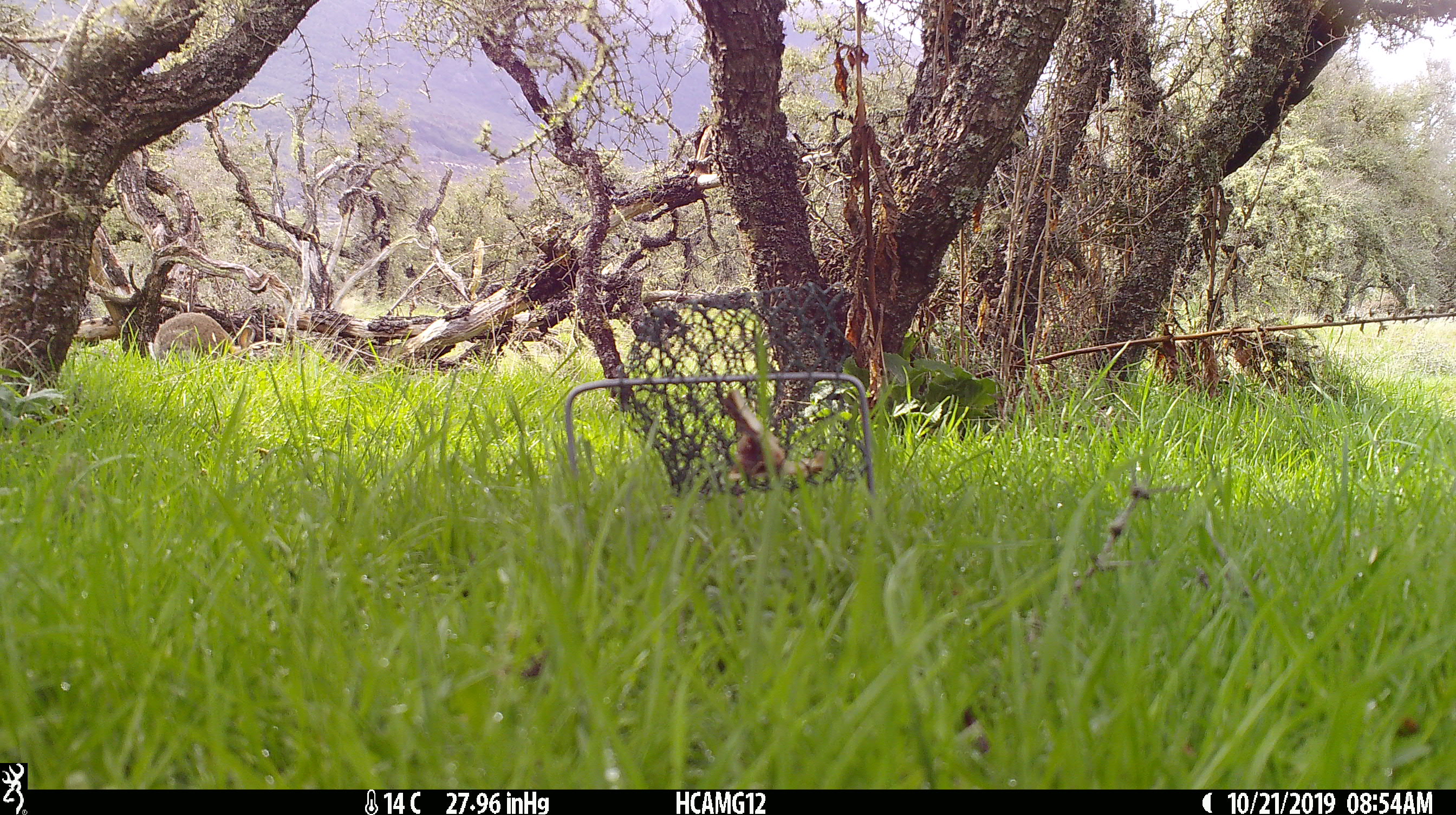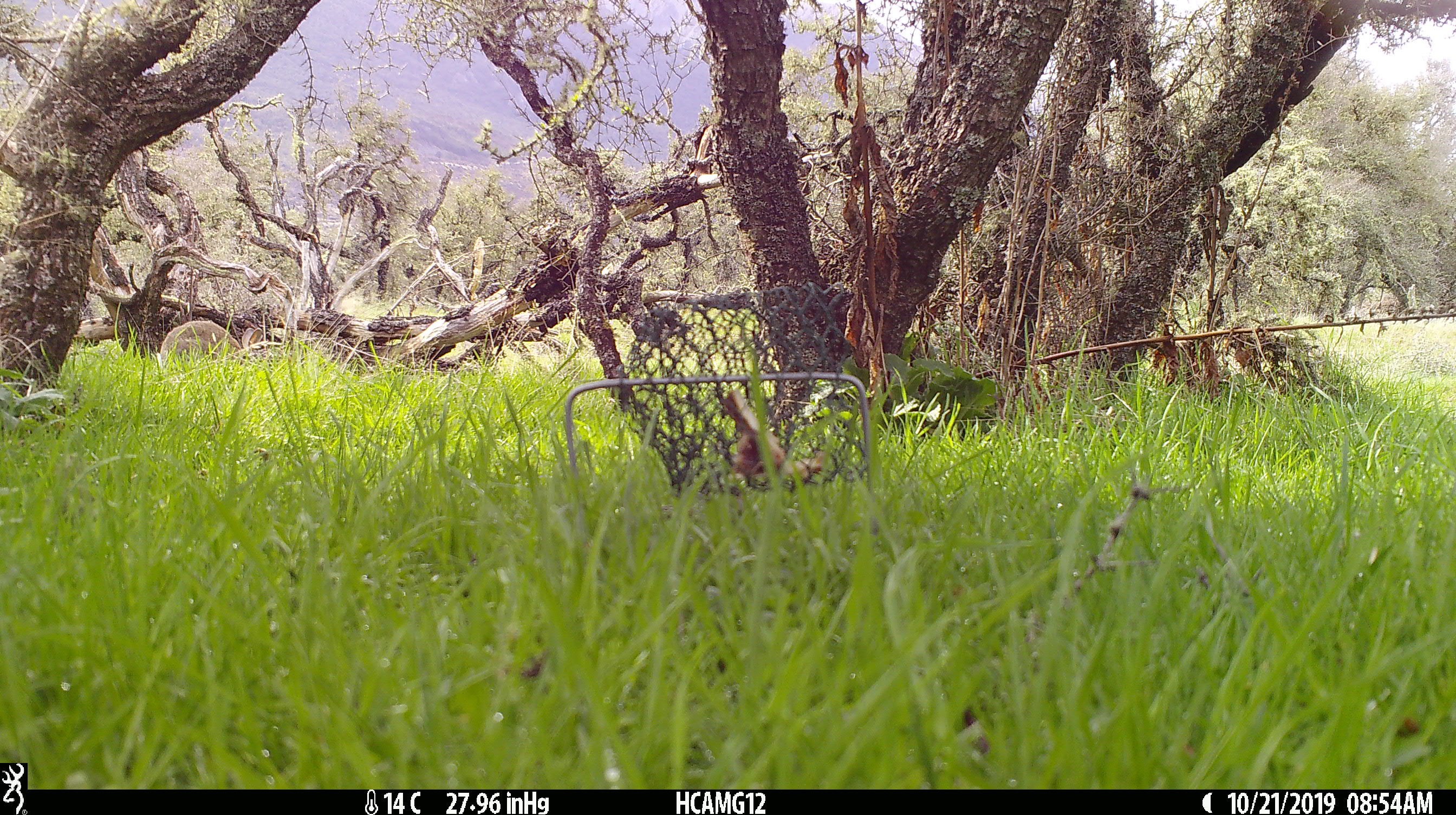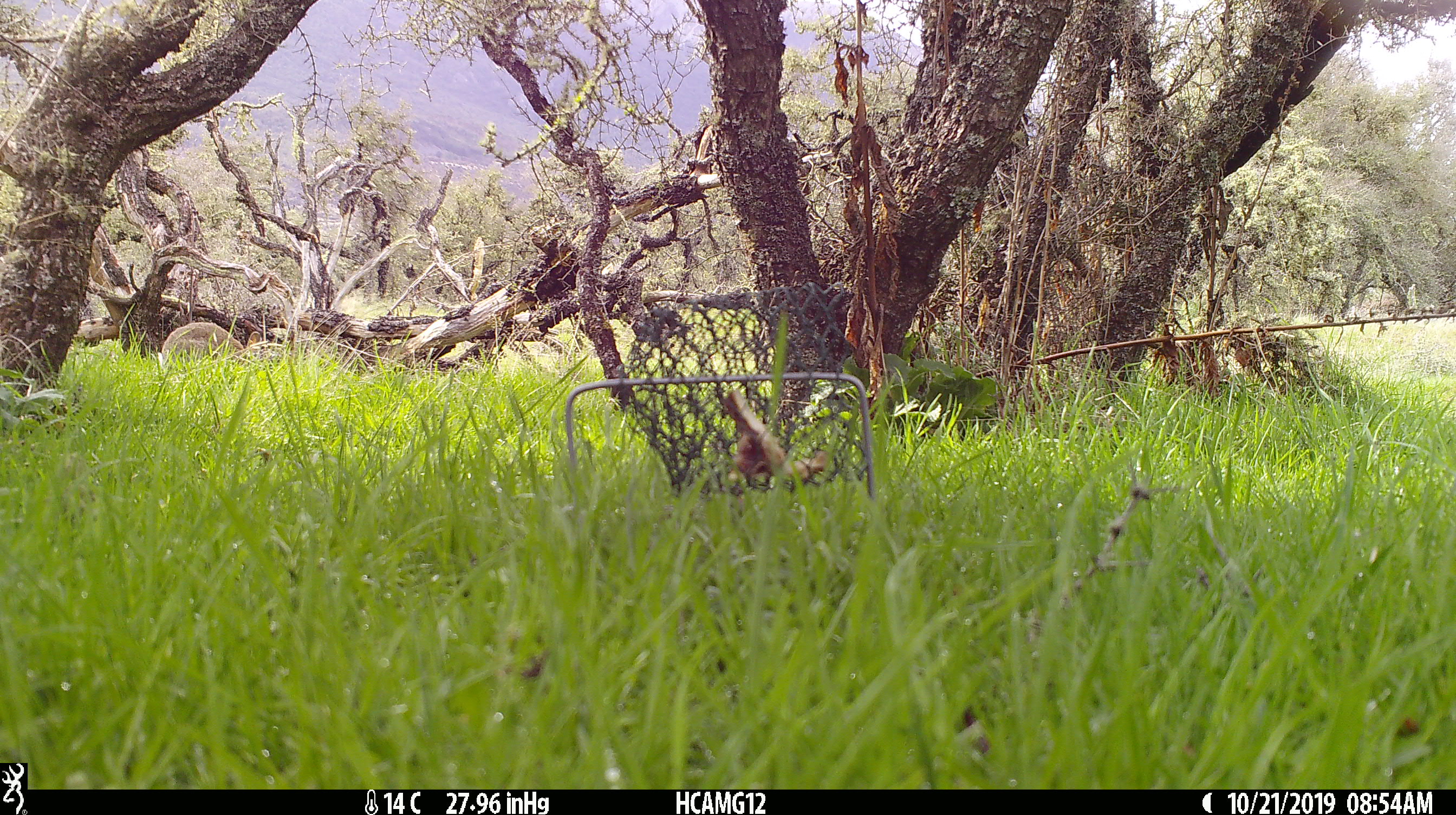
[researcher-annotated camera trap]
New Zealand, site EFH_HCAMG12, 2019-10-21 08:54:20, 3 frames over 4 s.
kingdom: Animalia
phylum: Chordata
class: Mammalia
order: Lagomorpha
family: Leporidae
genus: Oryctolagus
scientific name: Oryctolagus cuniculus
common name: european rabbit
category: rabbit